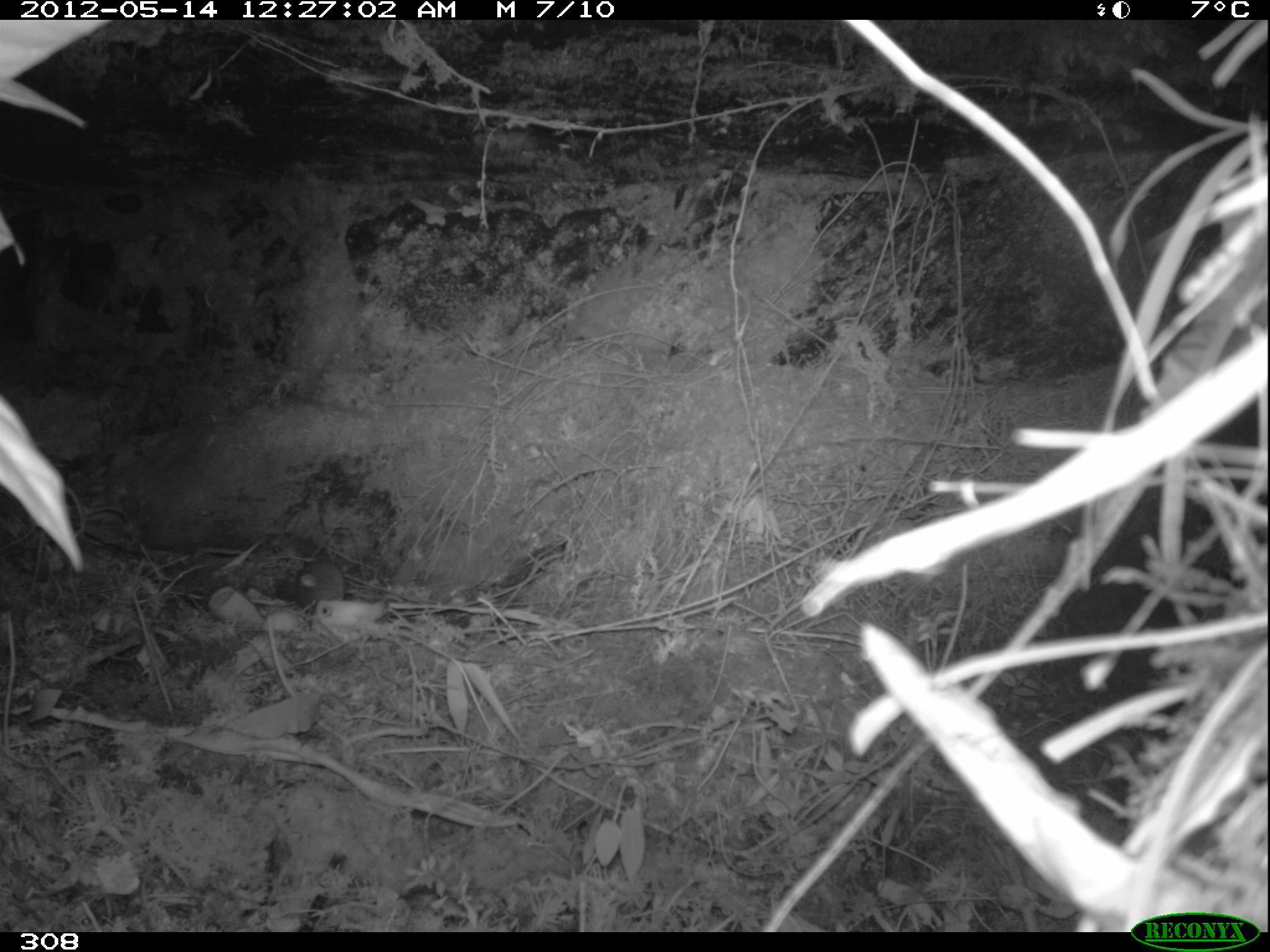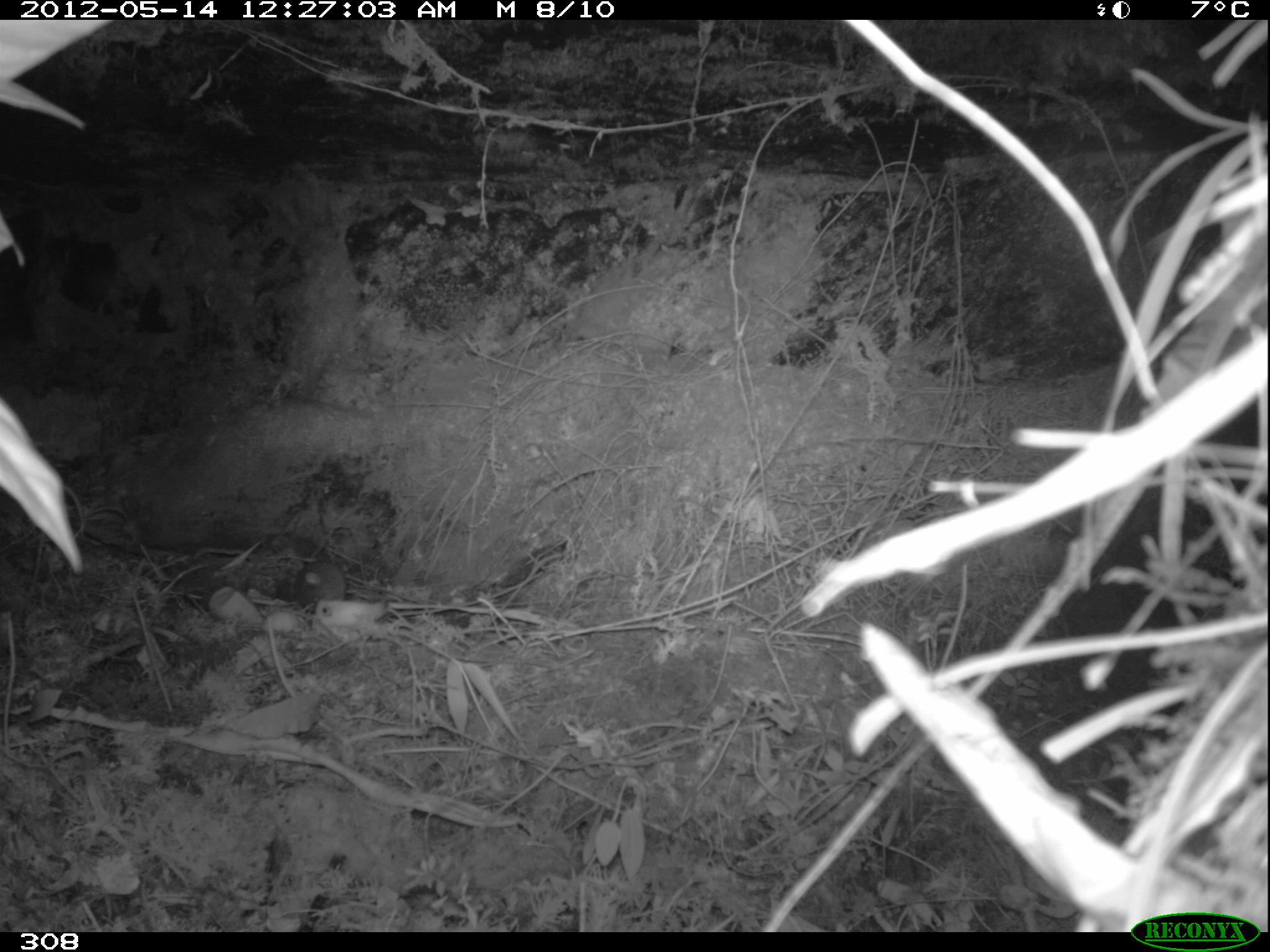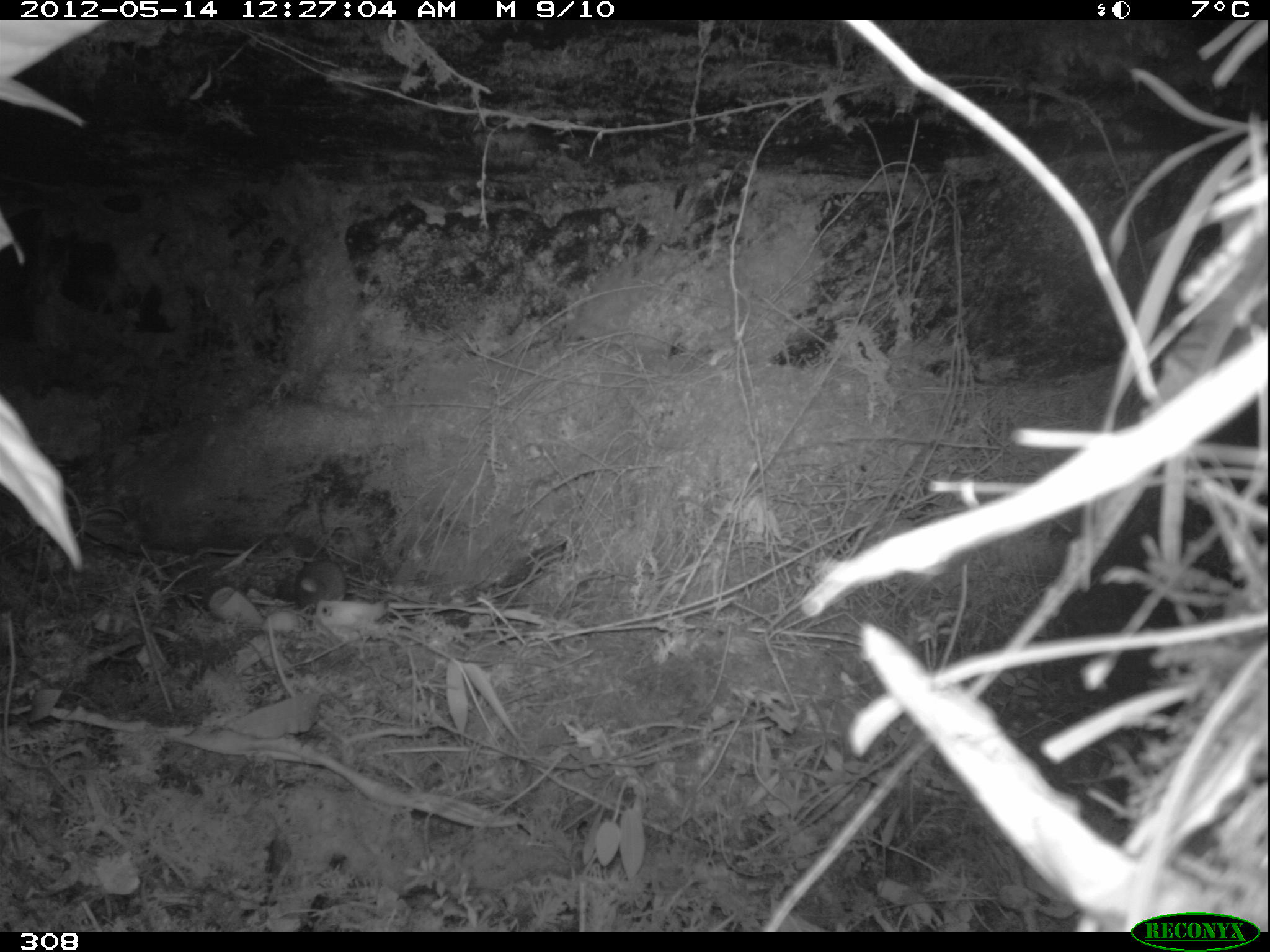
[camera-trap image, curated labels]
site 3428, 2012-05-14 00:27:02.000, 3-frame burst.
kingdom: Animalia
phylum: Chordata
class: Mammalia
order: Rodentia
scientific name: Rodentia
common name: rodents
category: unknown rodent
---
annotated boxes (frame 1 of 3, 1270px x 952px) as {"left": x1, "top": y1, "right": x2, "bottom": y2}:
unknown rodent: {"left": 297, "top": 557, "right": 345, "bottom": 613}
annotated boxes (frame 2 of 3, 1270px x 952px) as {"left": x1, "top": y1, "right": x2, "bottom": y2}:
unknown rodent: {"left": 294, "top": 560, "right": 346, "bottom": 613}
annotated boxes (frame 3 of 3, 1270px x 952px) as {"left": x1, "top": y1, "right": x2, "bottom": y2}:
unknown rodent: {"left": 293, "top": 561, "right": 347, "bottom": 610}